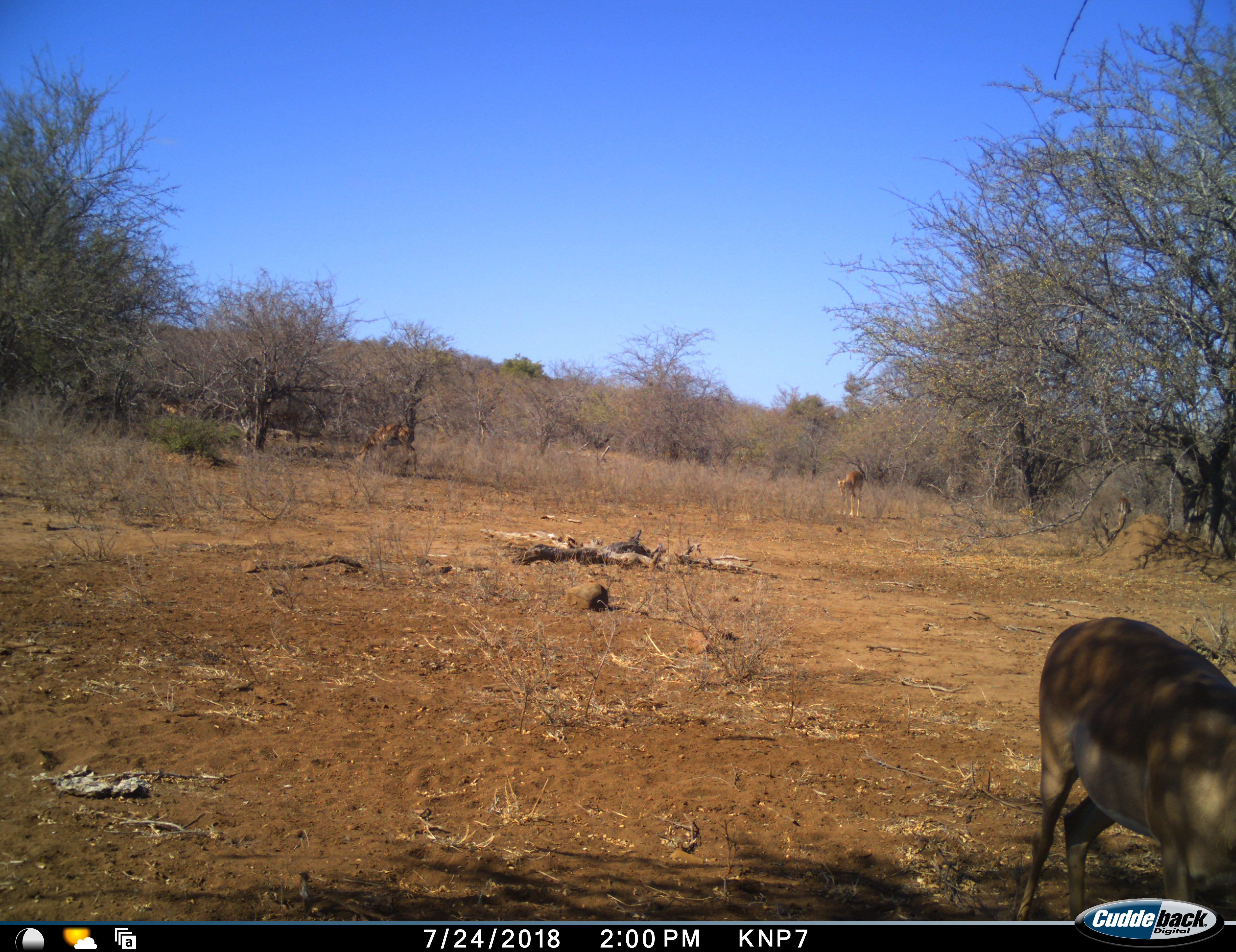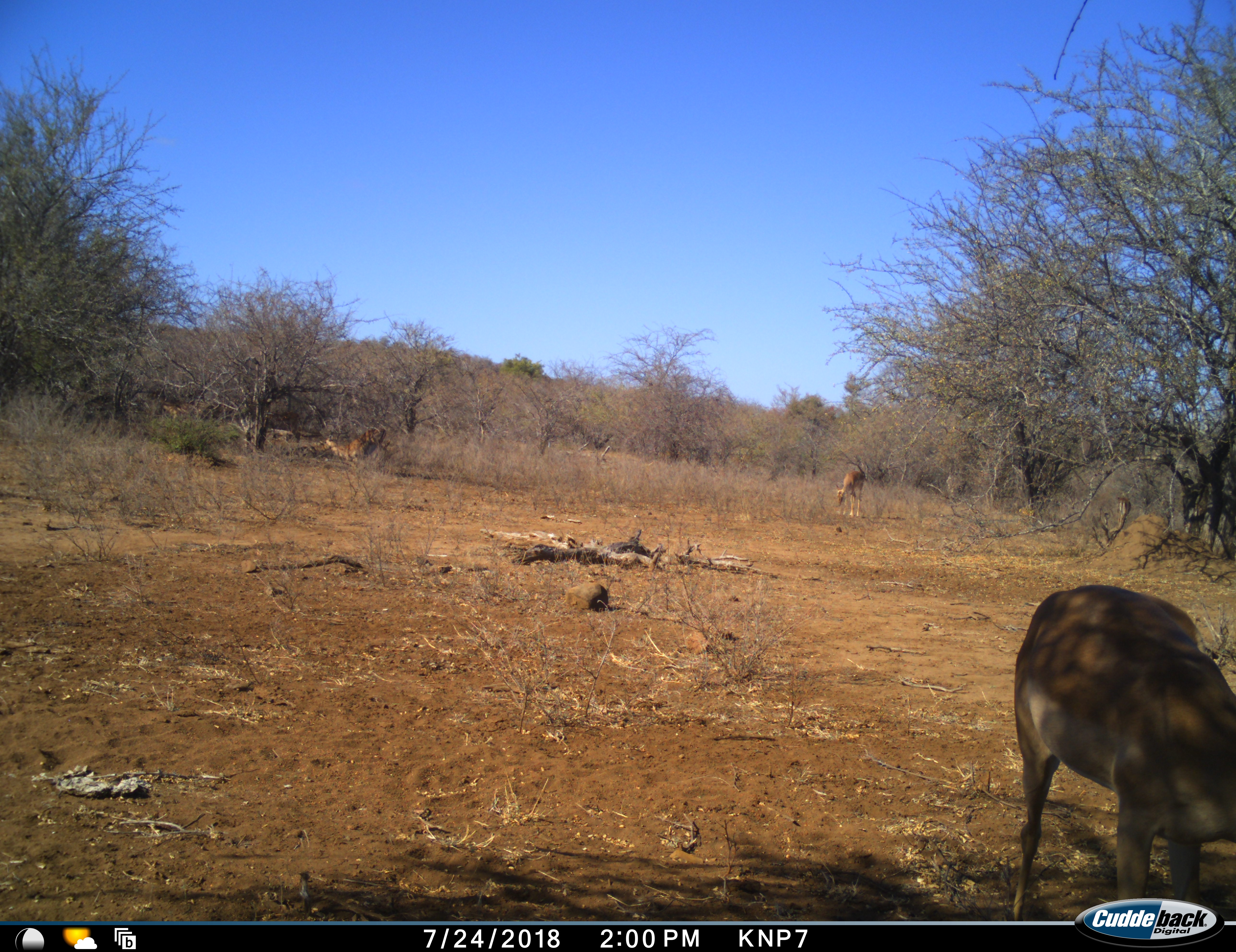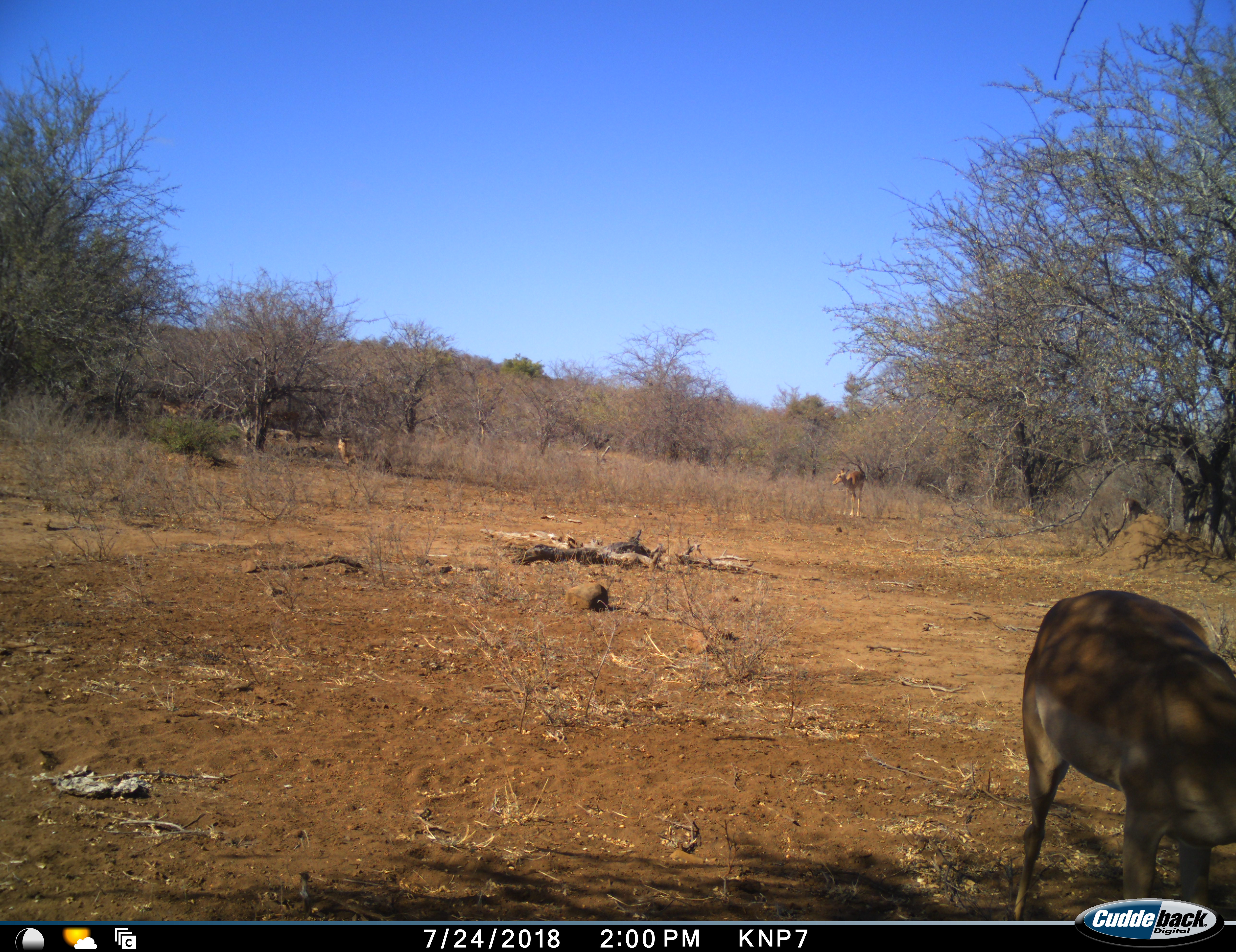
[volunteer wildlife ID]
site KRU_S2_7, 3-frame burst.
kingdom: Animalia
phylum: Chordata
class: Mammalia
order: Artiodactyla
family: Bovidae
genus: Aepyceros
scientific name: Aepyceros melampus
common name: impala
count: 3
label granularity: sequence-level